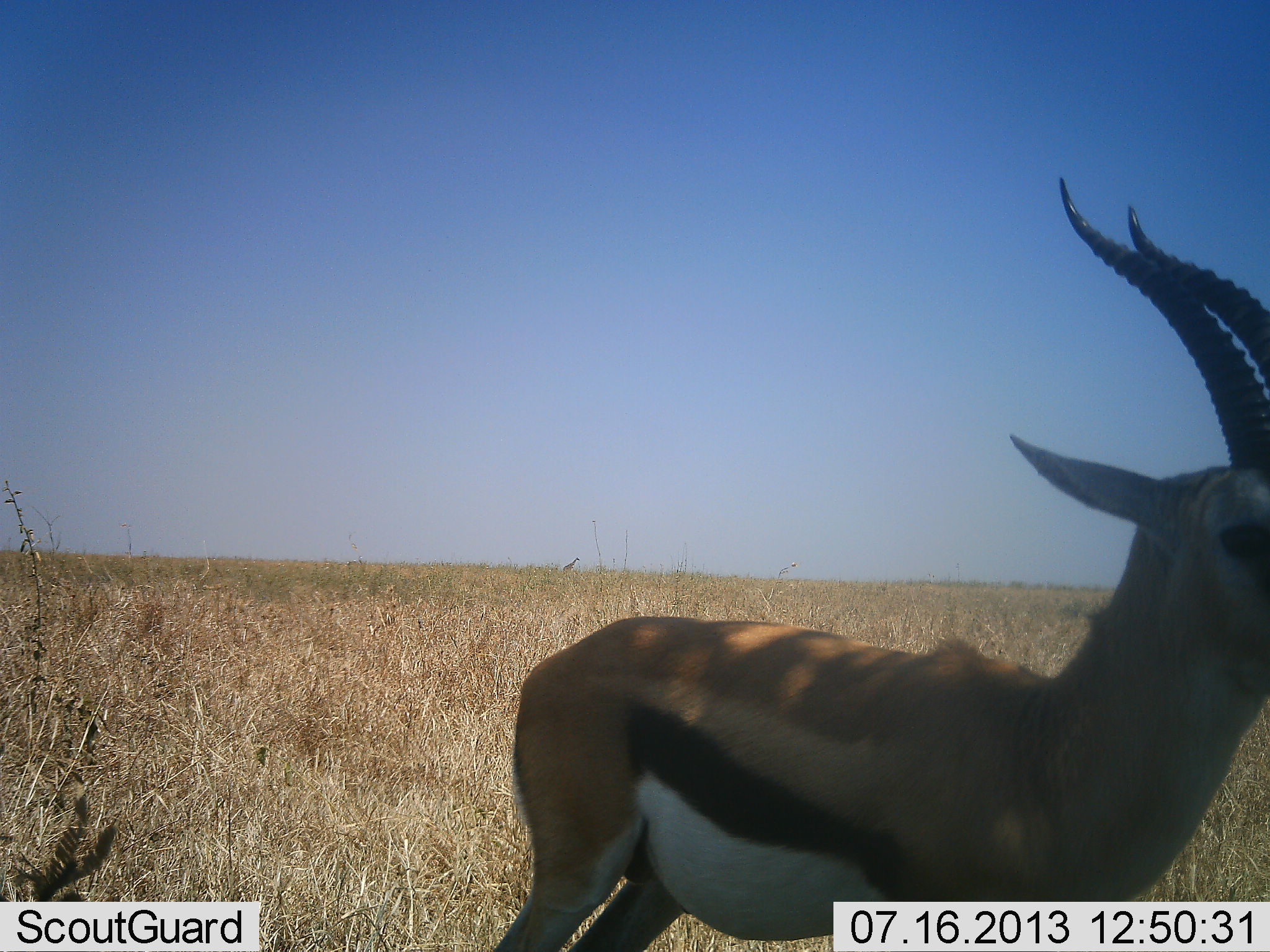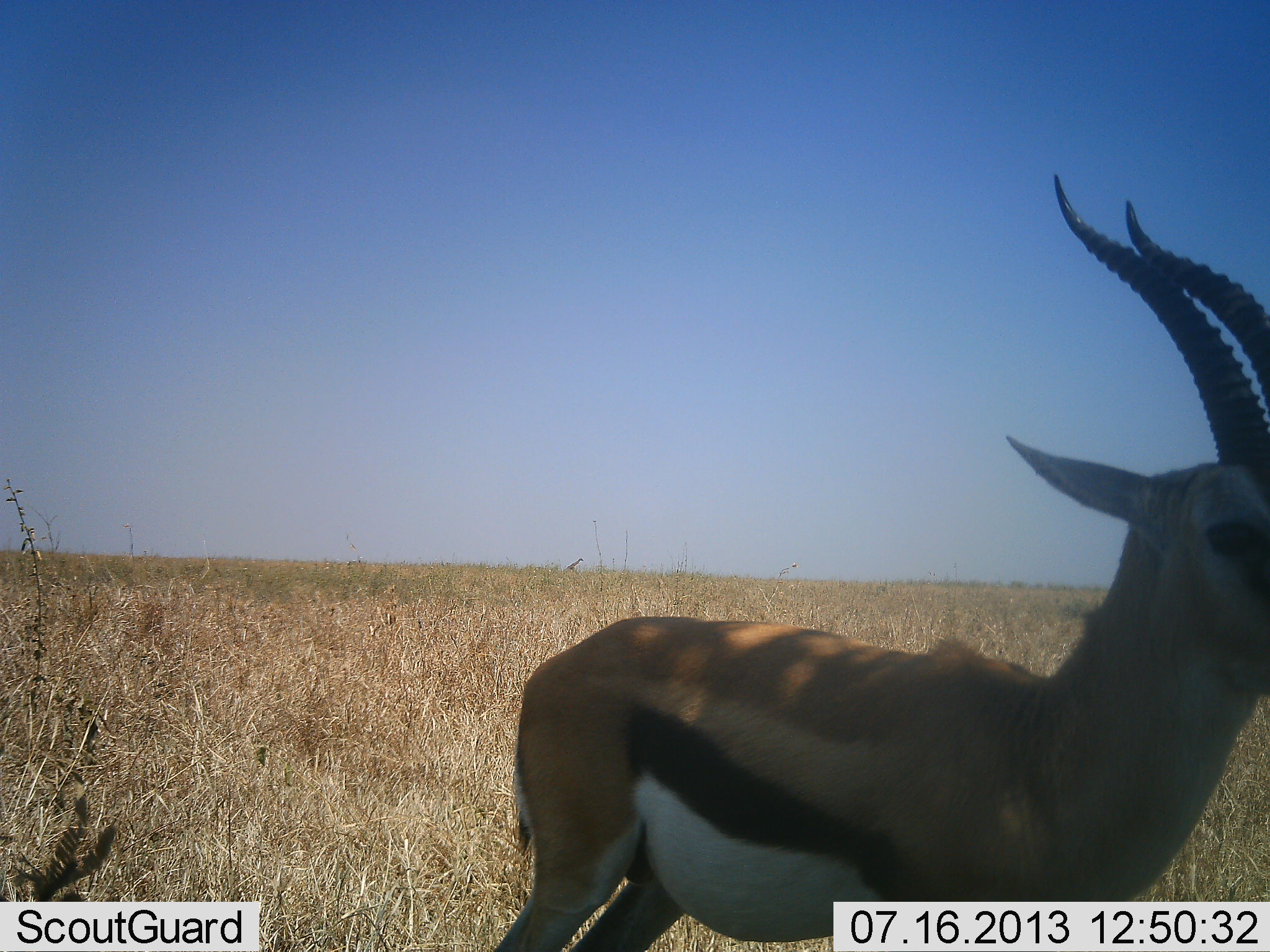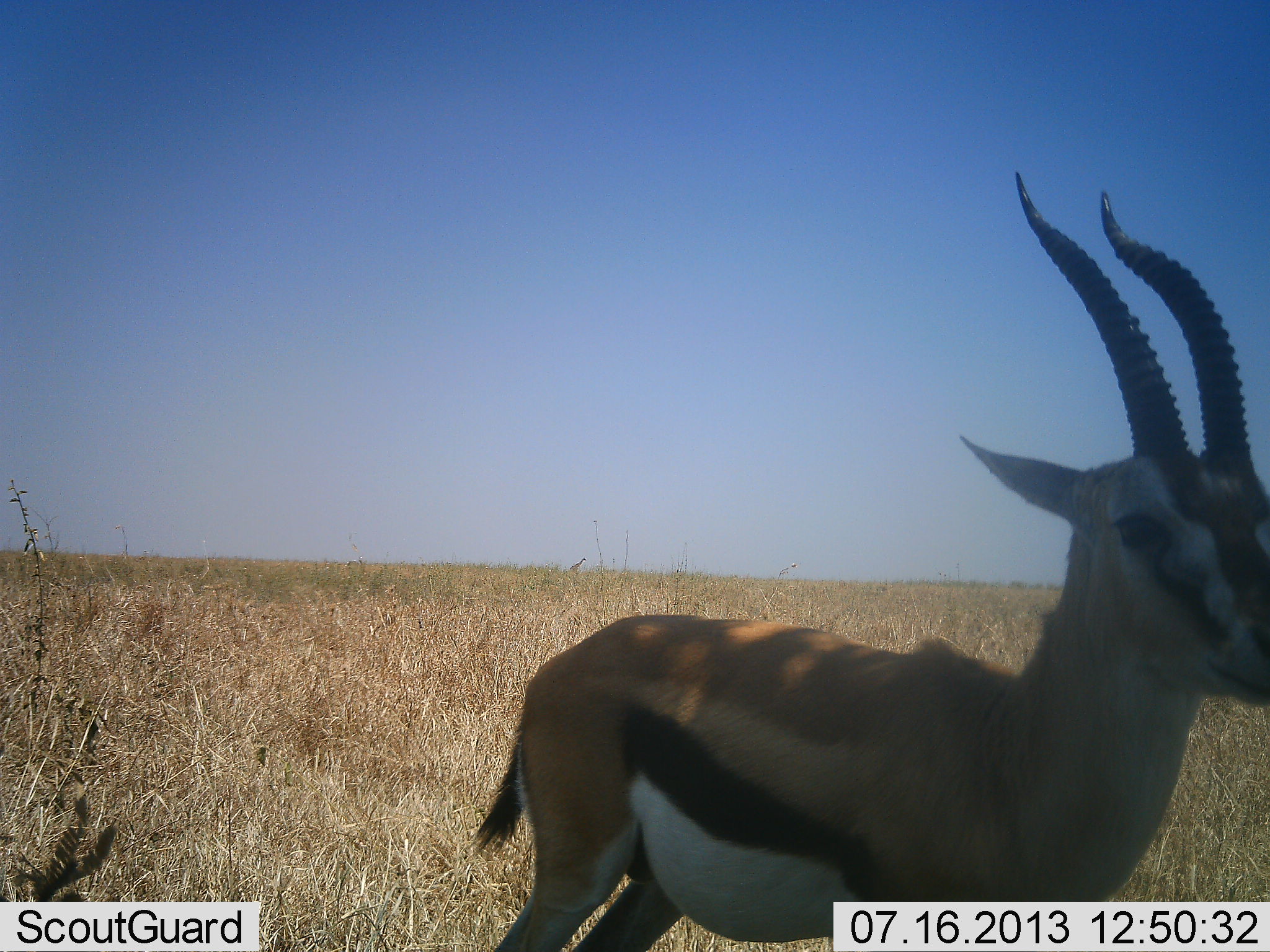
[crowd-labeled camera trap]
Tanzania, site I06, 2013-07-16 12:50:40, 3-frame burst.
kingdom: Animalia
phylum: Chordata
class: Mammalia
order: Artiodactyla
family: Bovidae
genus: Eudorcas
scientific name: Eudorcas thomsonii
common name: thomson's gazelle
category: gazellethomsons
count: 1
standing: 100%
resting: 0%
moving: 0%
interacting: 0%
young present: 0%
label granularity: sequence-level